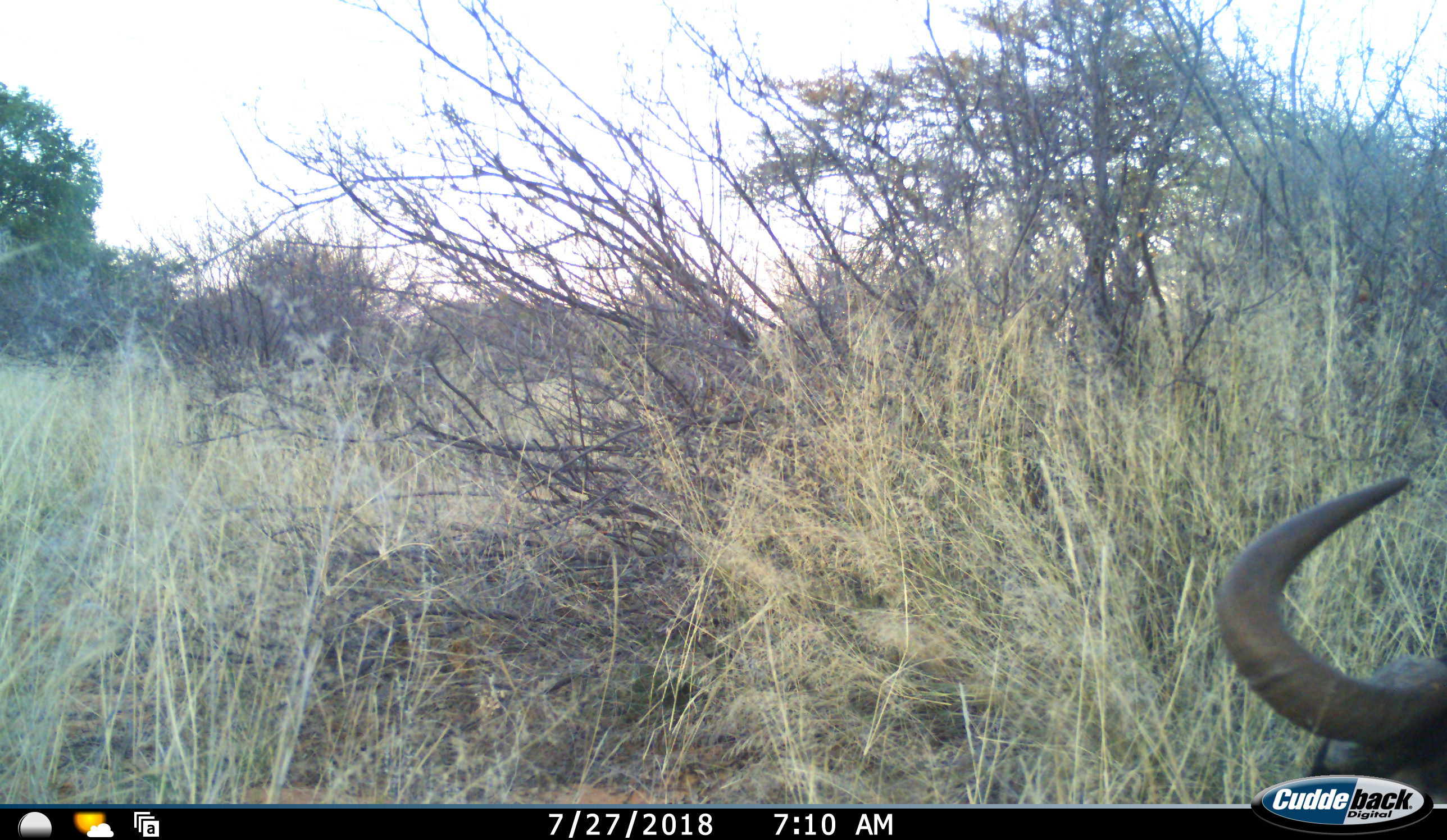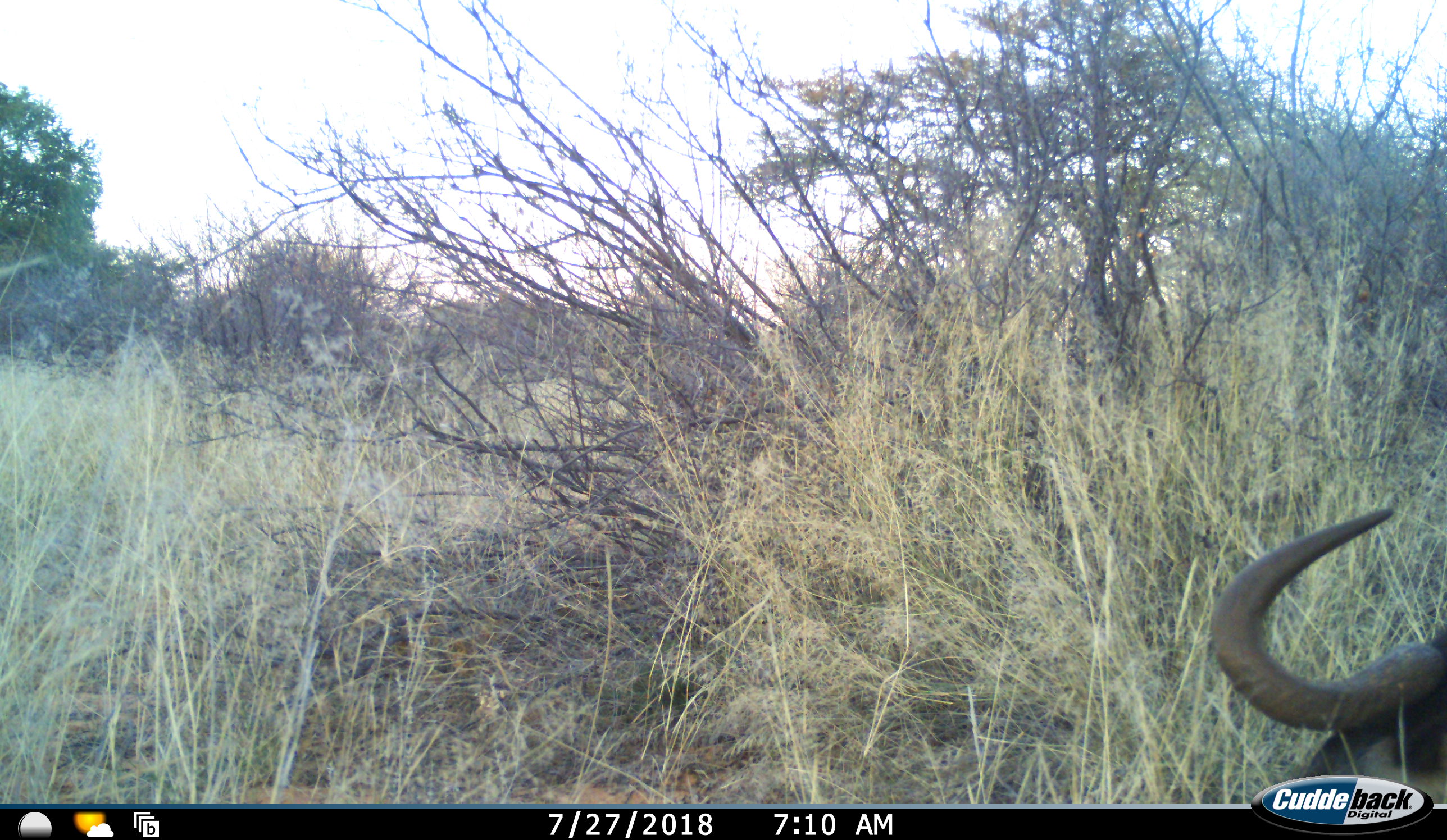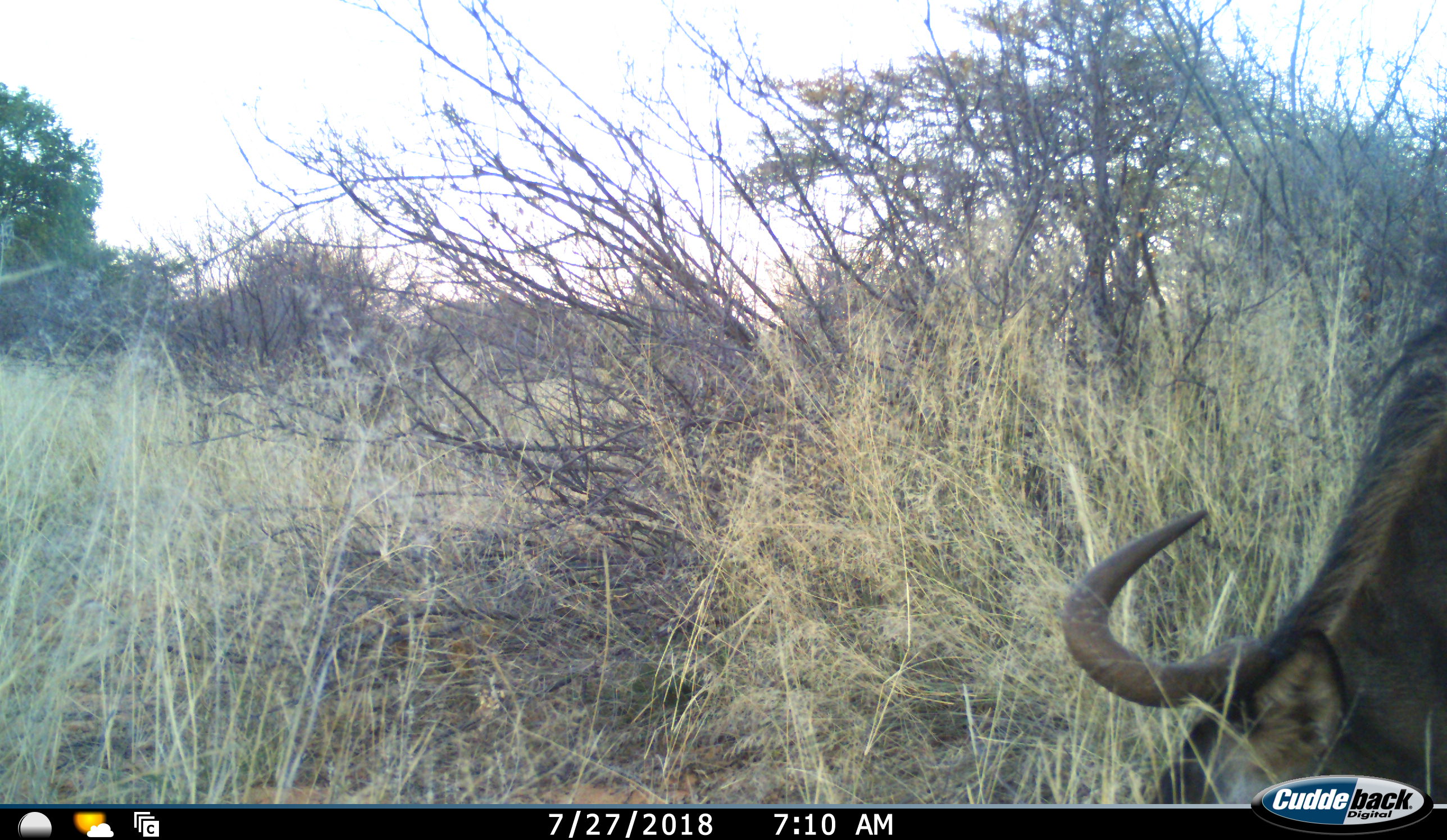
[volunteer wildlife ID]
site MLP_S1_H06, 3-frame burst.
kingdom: Animalia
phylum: Chordata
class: Mammalia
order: Artiodactyla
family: Bovidae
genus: Connochaetes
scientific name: Connochaetes taurinus taurinus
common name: blue wildebeest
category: wildebeestblue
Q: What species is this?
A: Wildebeestblue (blue wildebeest) (Connochaetes taurinus taurinus).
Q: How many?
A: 1.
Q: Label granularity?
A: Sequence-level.